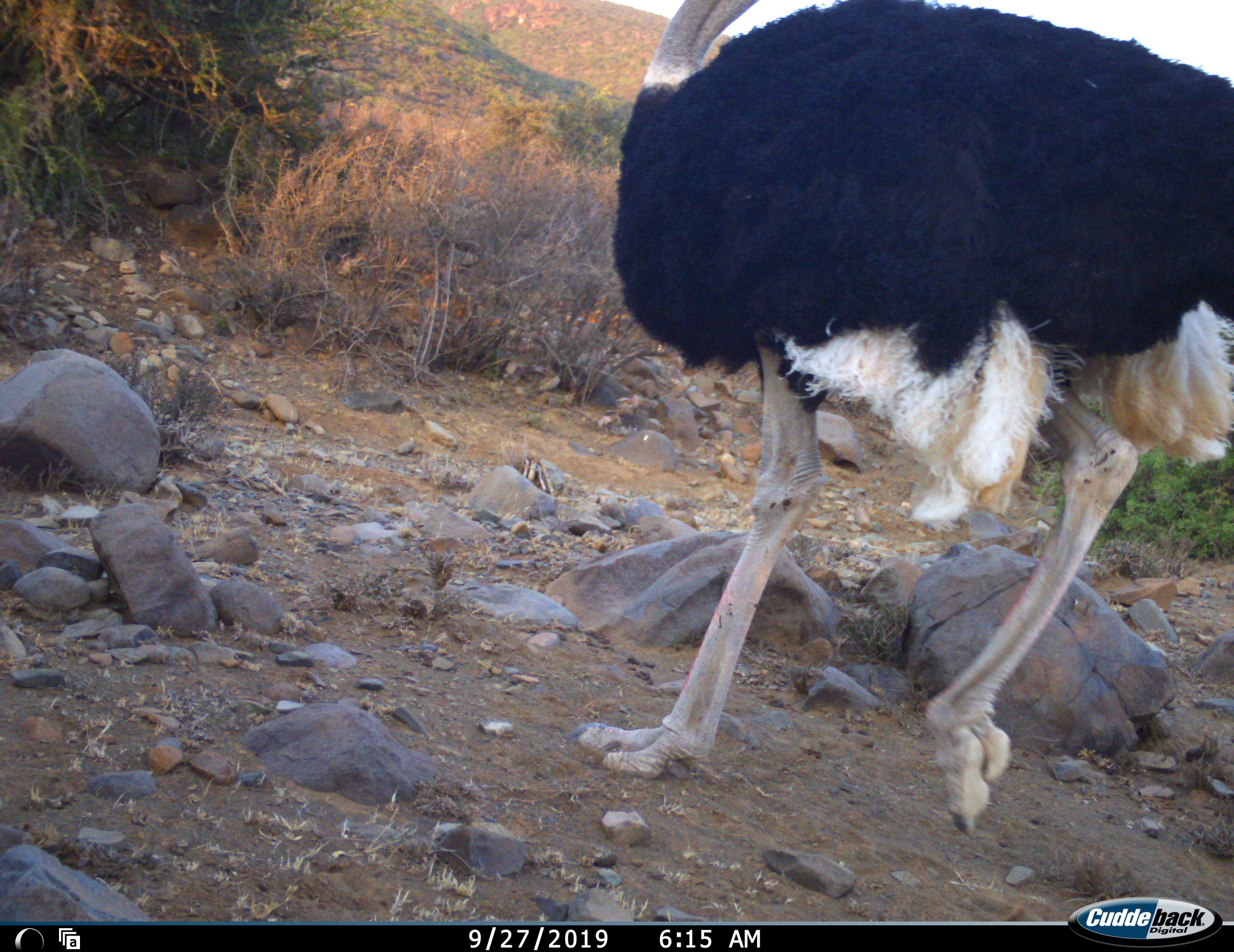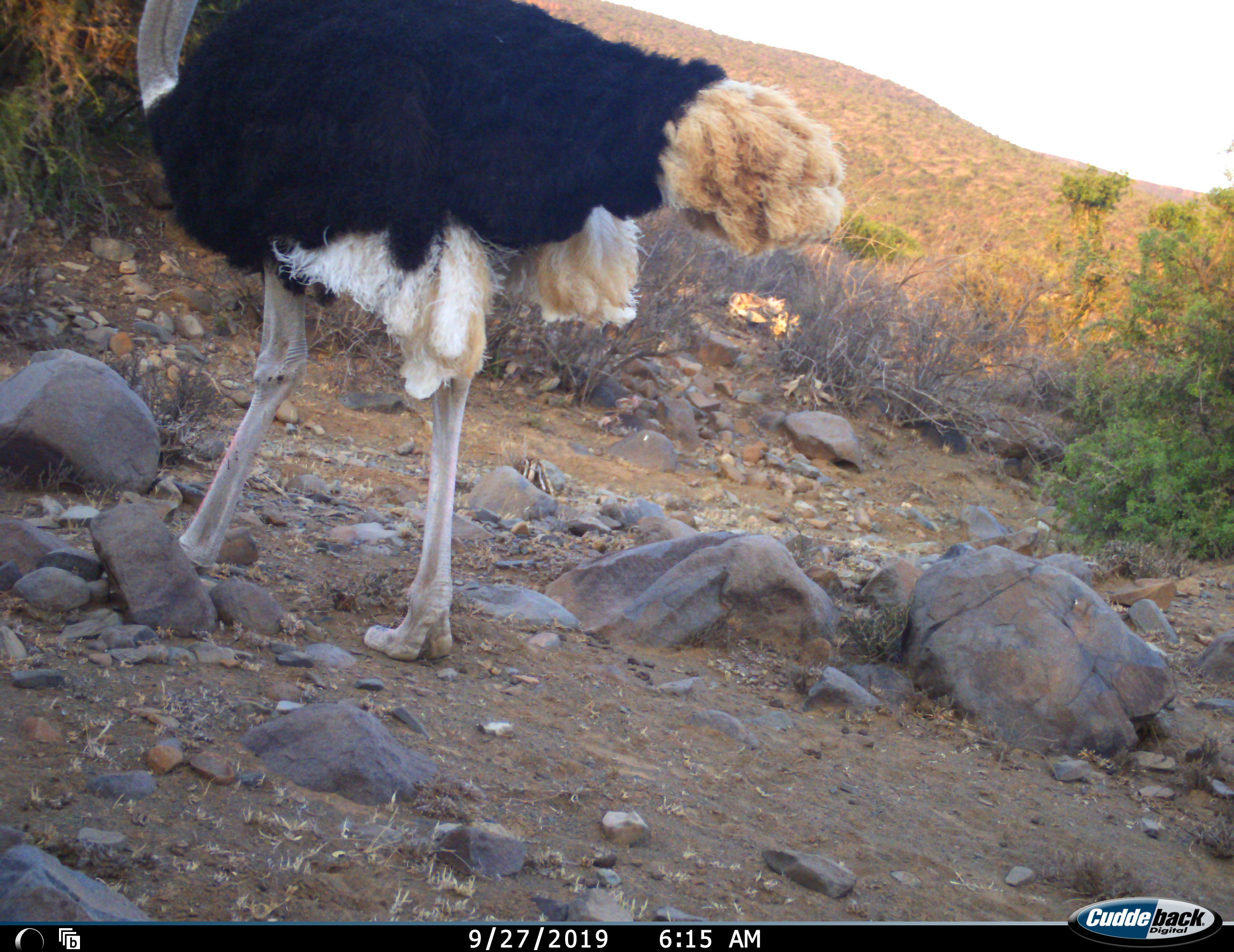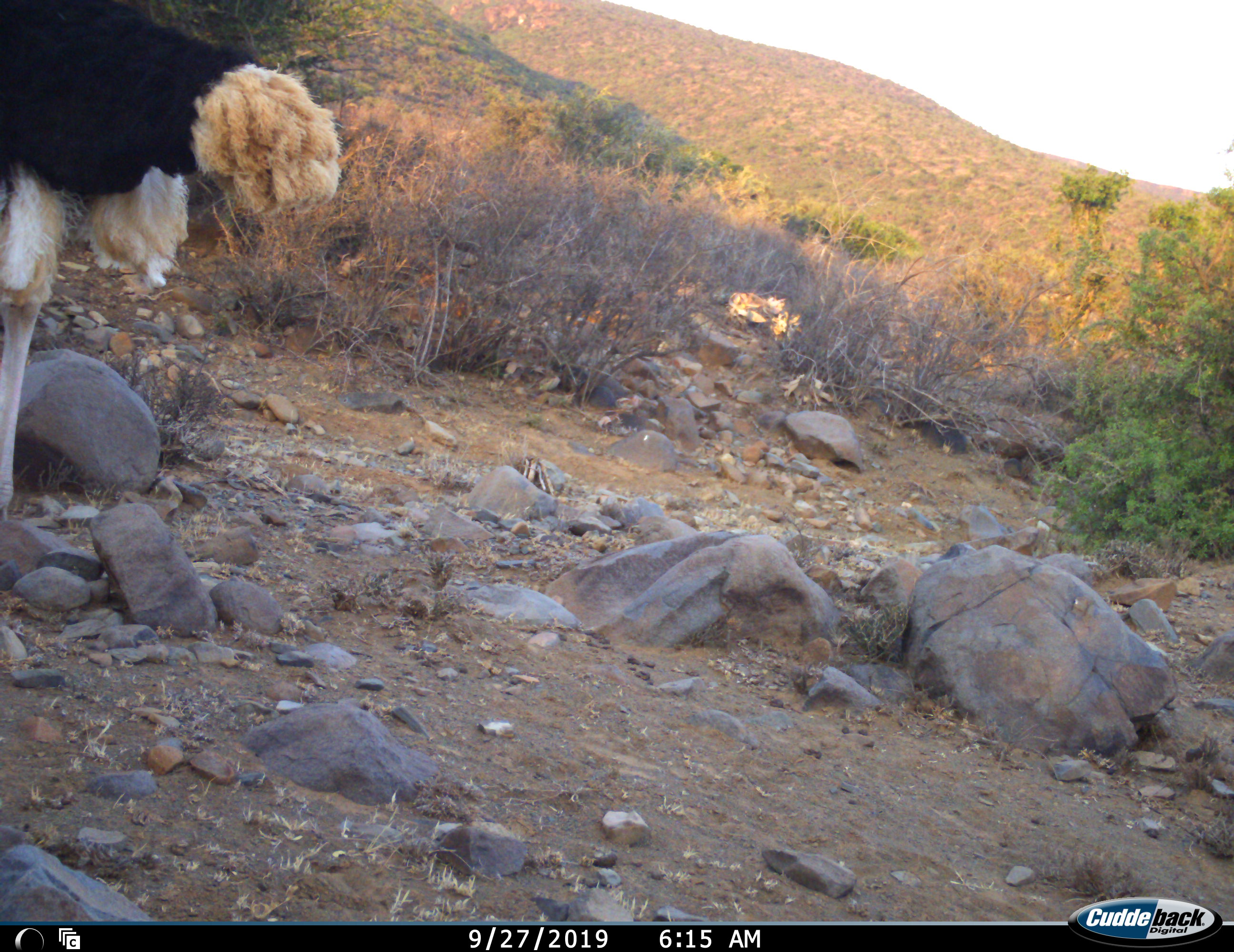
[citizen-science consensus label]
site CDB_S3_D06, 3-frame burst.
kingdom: Animalia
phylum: Chordata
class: Aves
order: Struthioniformes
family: Struthionidae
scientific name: Struthionidae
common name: ostrich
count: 1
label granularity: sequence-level